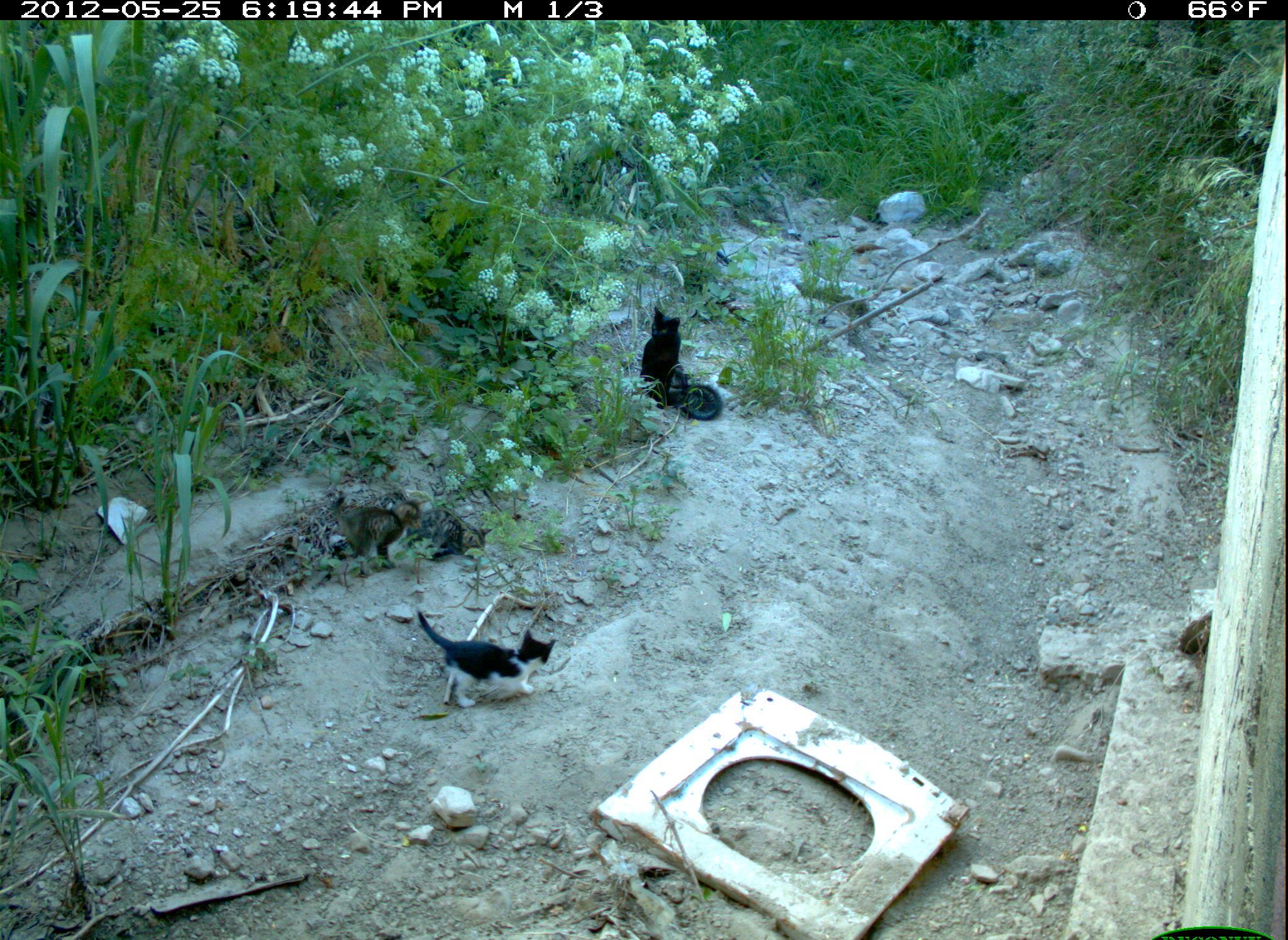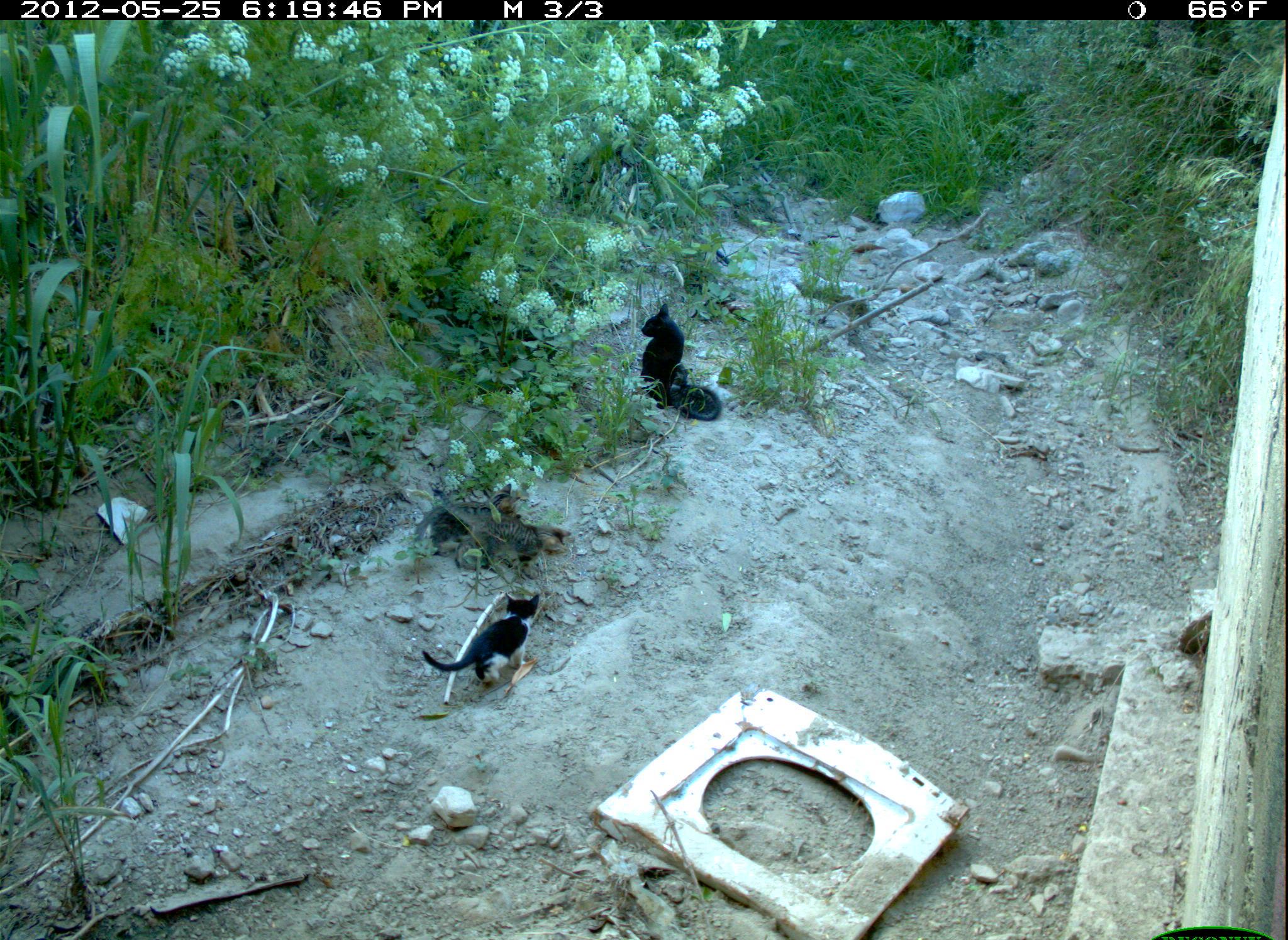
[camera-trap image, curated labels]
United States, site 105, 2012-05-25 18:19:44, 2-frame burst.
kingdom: Animalia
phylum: Chordata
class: Mammalia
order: Carnivora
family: Felidae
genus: Felis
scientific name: Felis catus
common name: cat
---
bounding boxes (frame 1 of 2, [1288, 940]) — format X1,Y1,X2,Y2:
cat: 414,607,562,712; 638,300,728,425; 330,480,425,578; 388,488,494,567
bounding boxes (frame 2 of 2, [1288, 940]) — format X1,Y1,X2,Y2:
cat: 419,590,544,694; 431,482,567,569; 636,299,726,424; 409,481,526,559